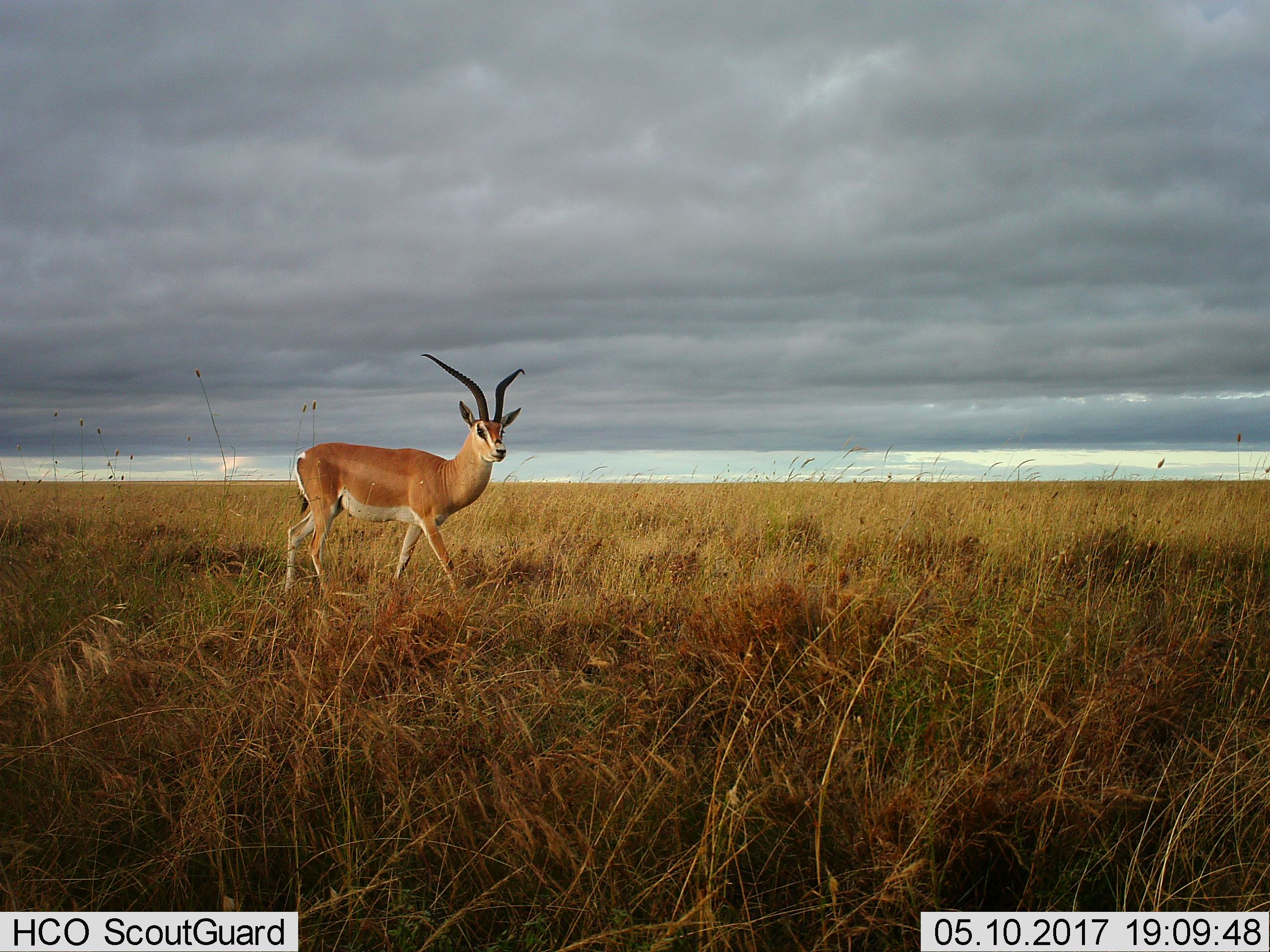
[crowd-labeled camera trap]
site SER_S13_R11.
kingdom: Animalia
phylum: Chordata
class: Mammalia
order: Artiodactyla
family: Bovidae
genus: Nanger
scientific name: Nanger granti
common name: grant's gazelle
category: gazellegrants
Gazellegrants (grant's gazelle) (Nanger granti), count 1. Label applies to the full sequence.